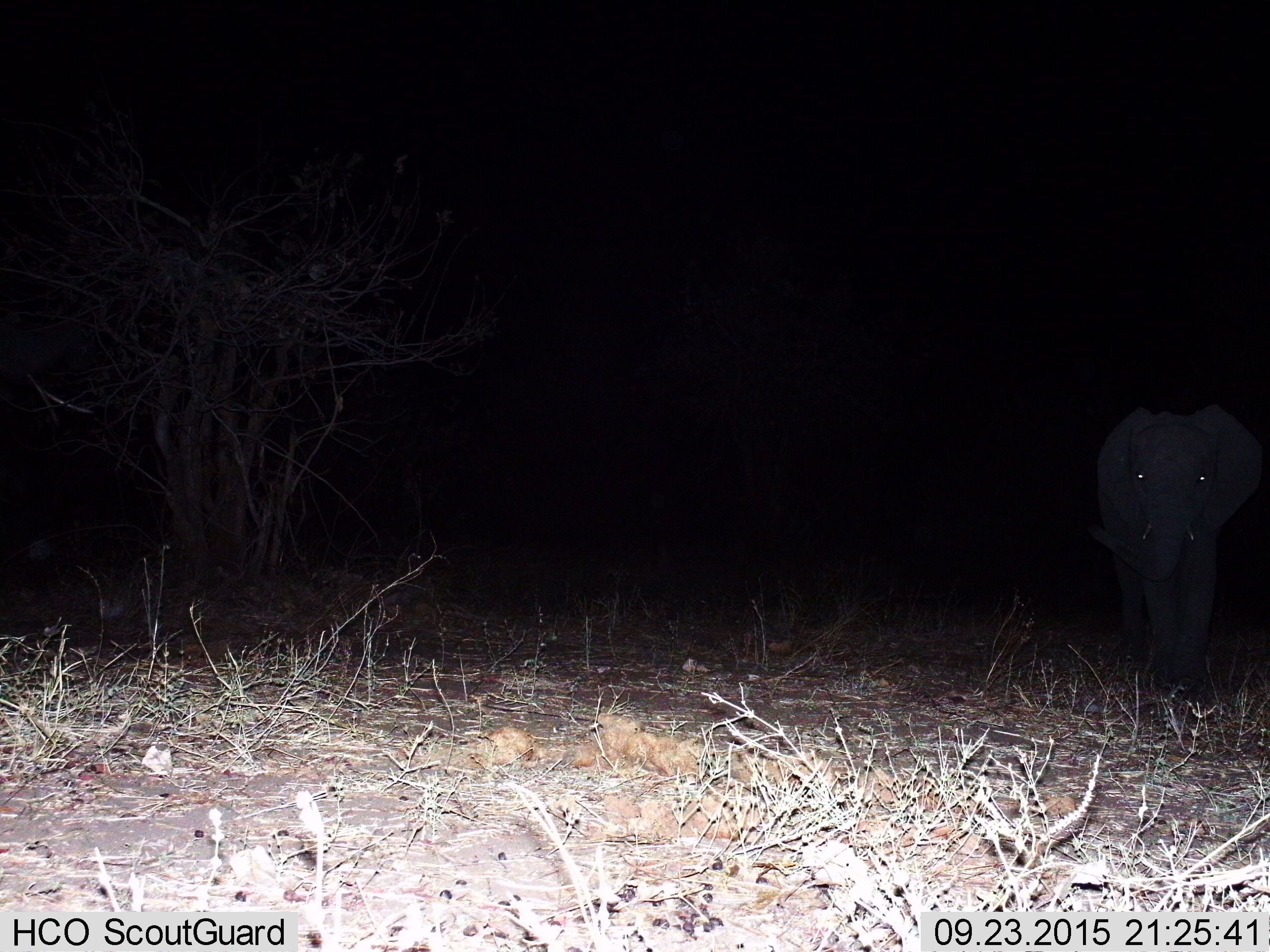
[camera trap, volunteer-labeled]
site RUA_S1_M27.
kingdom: Animalia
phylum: Chordata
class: Mammalia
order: Proboscidea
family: Elephantidae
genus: Loxodonta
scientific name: Loxodonta africana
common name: african bush elephant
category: elephant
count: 1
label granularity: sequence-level